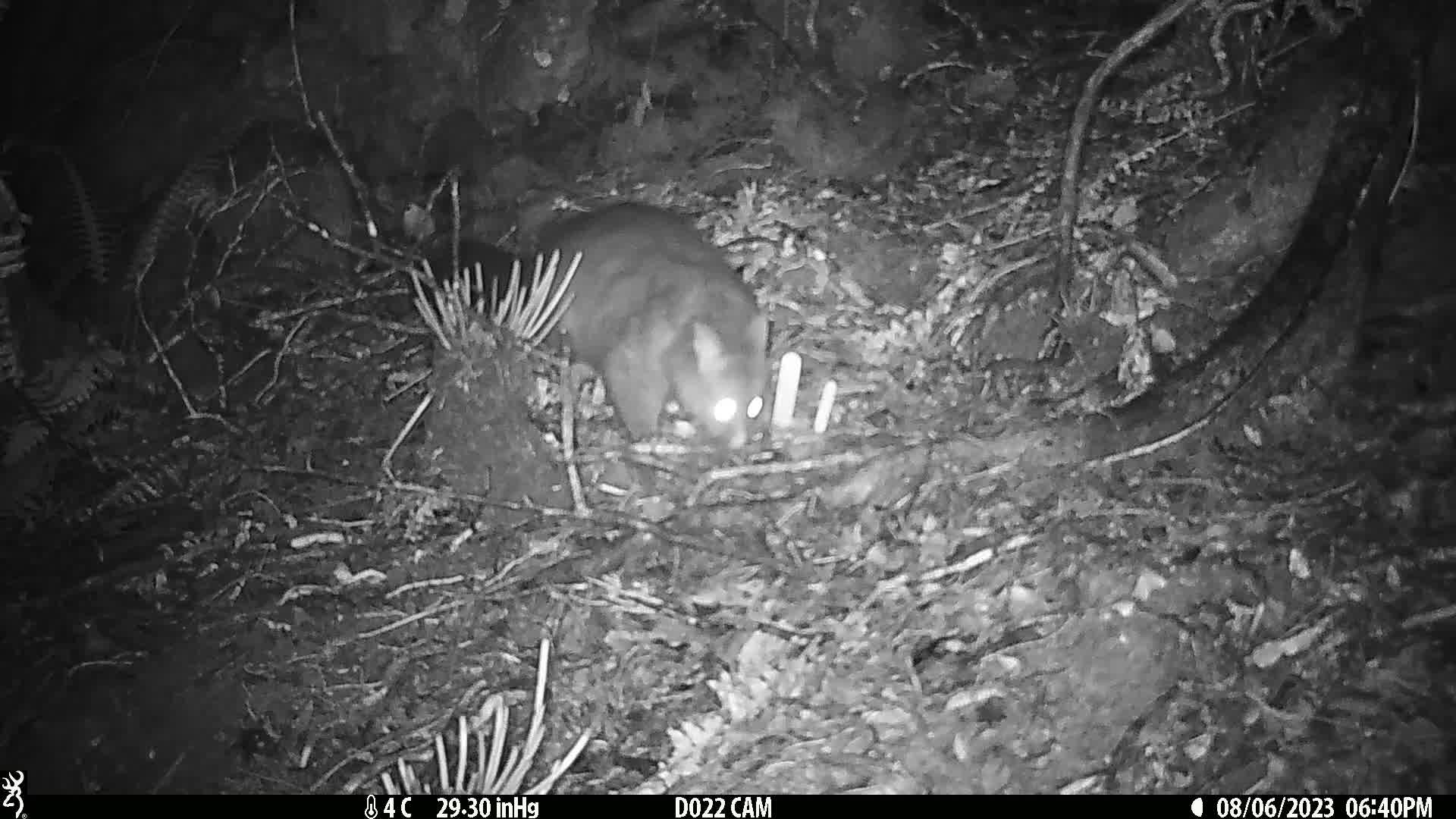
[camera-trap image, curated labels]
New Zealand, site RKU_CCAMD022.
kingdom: Animalia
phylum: Chordata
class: Mammalia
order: Diprotodontia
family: Phalangeridae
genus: Trichosurus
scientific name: Trichosurus vulpecula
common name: common brushtail possum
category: possum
Possum (common brushtail possum) (Trichosurus vulpecula).